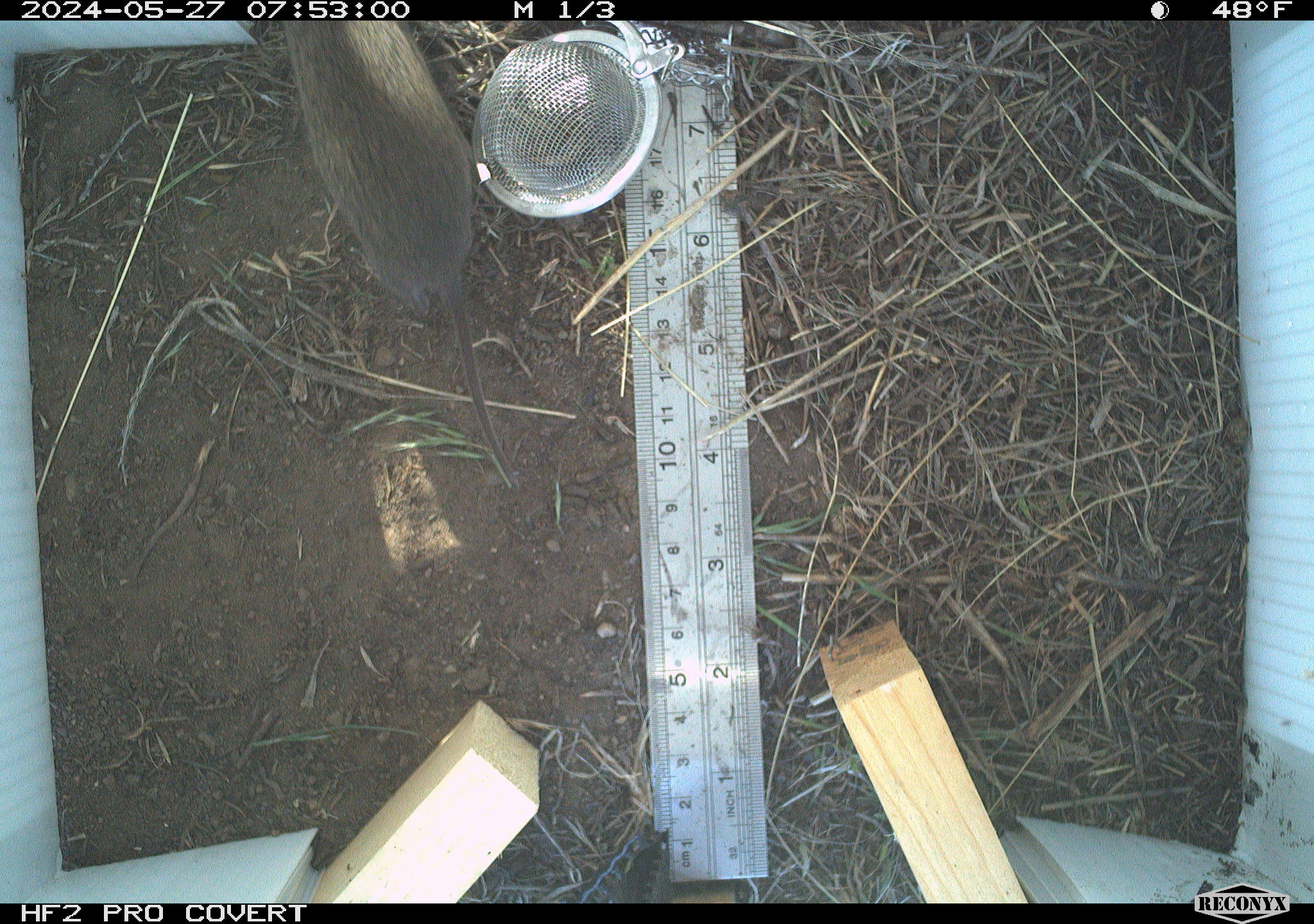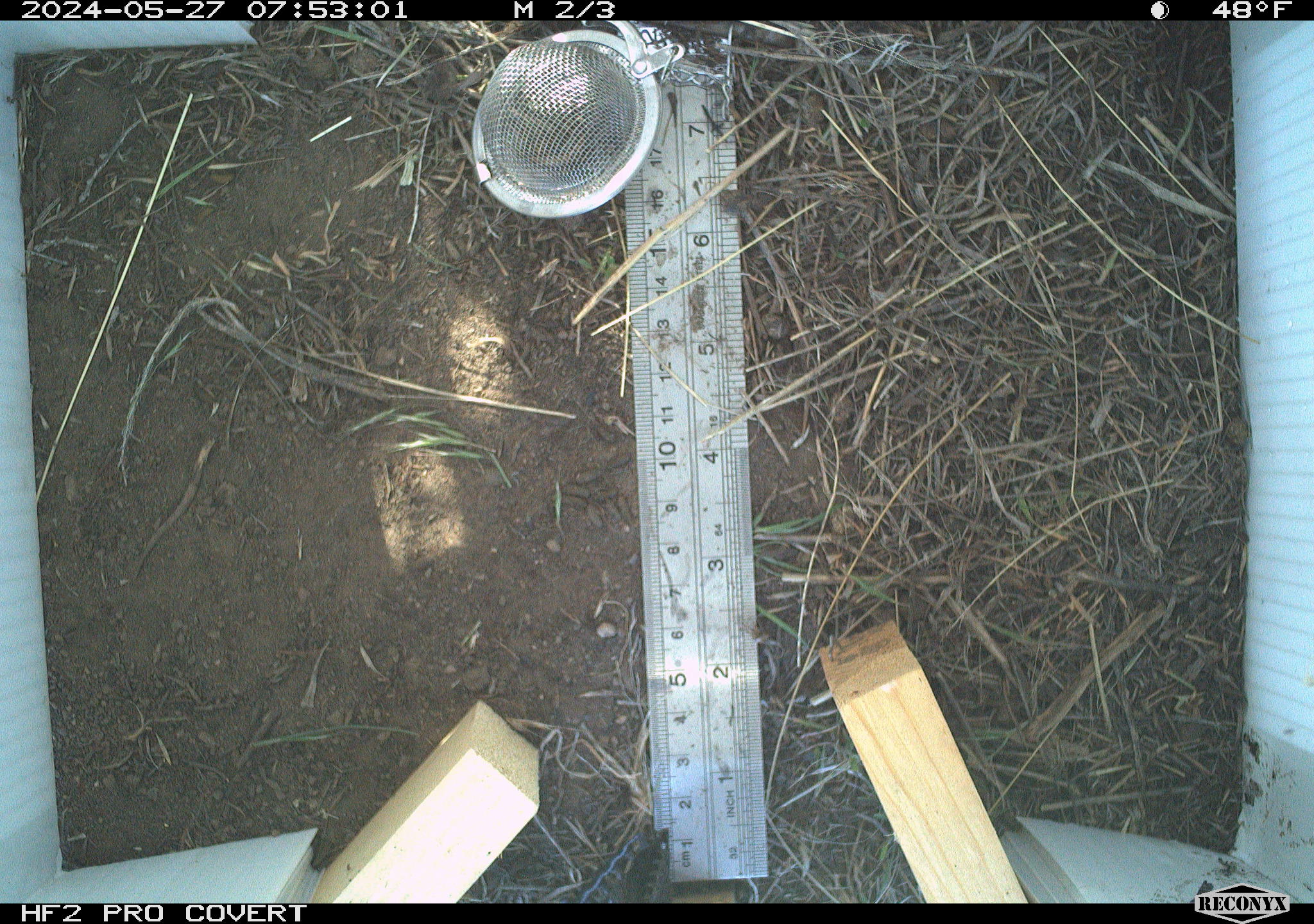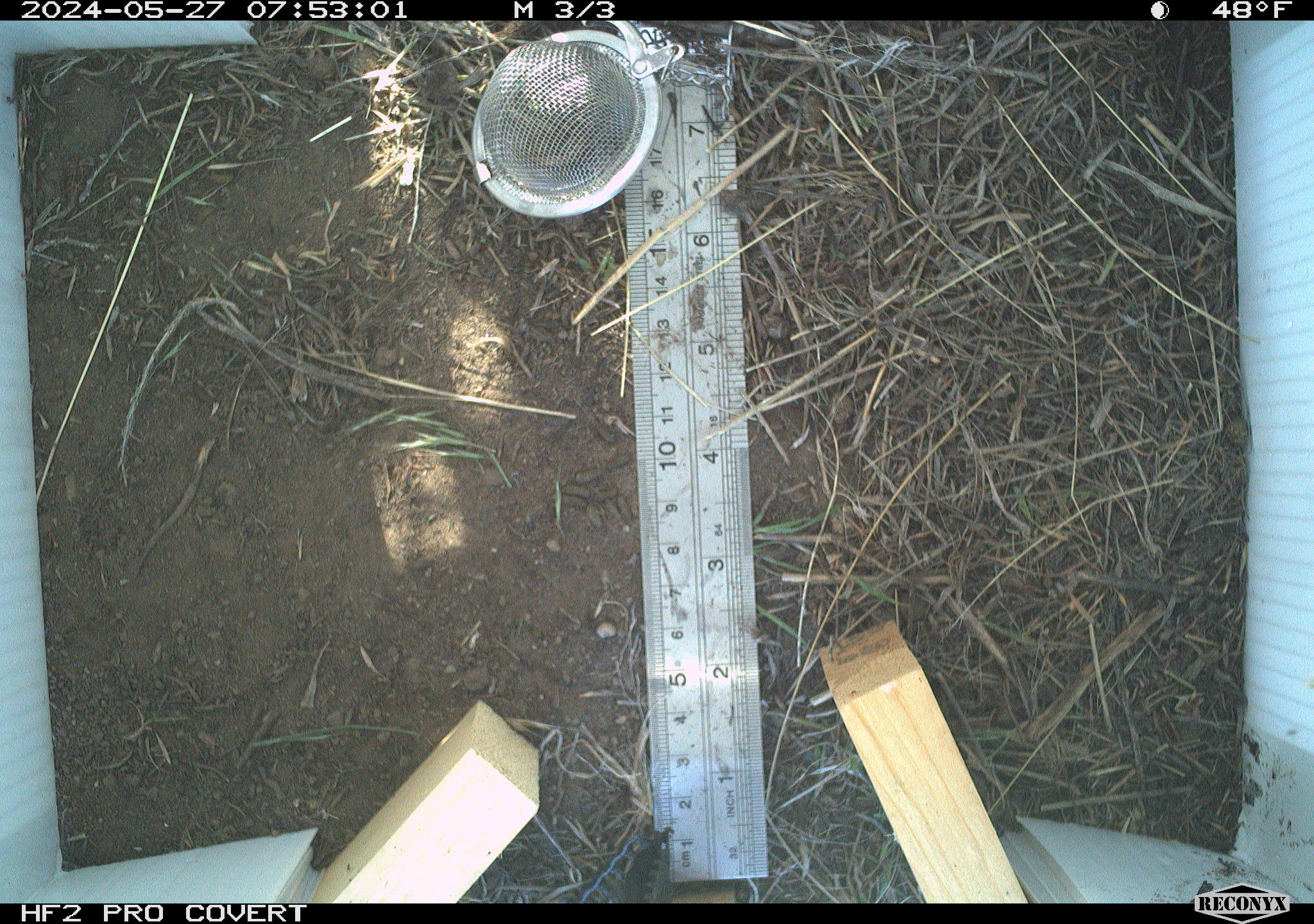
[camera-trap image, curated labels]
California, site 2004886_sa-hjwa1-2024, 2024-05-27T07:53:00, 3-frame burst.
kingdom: Animalia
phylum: Chordata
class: Mammalia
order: Rodentia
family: Cricetidae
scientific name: Cricetidae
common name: hamsters, voles, lemmings, and allies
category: cricetidae family